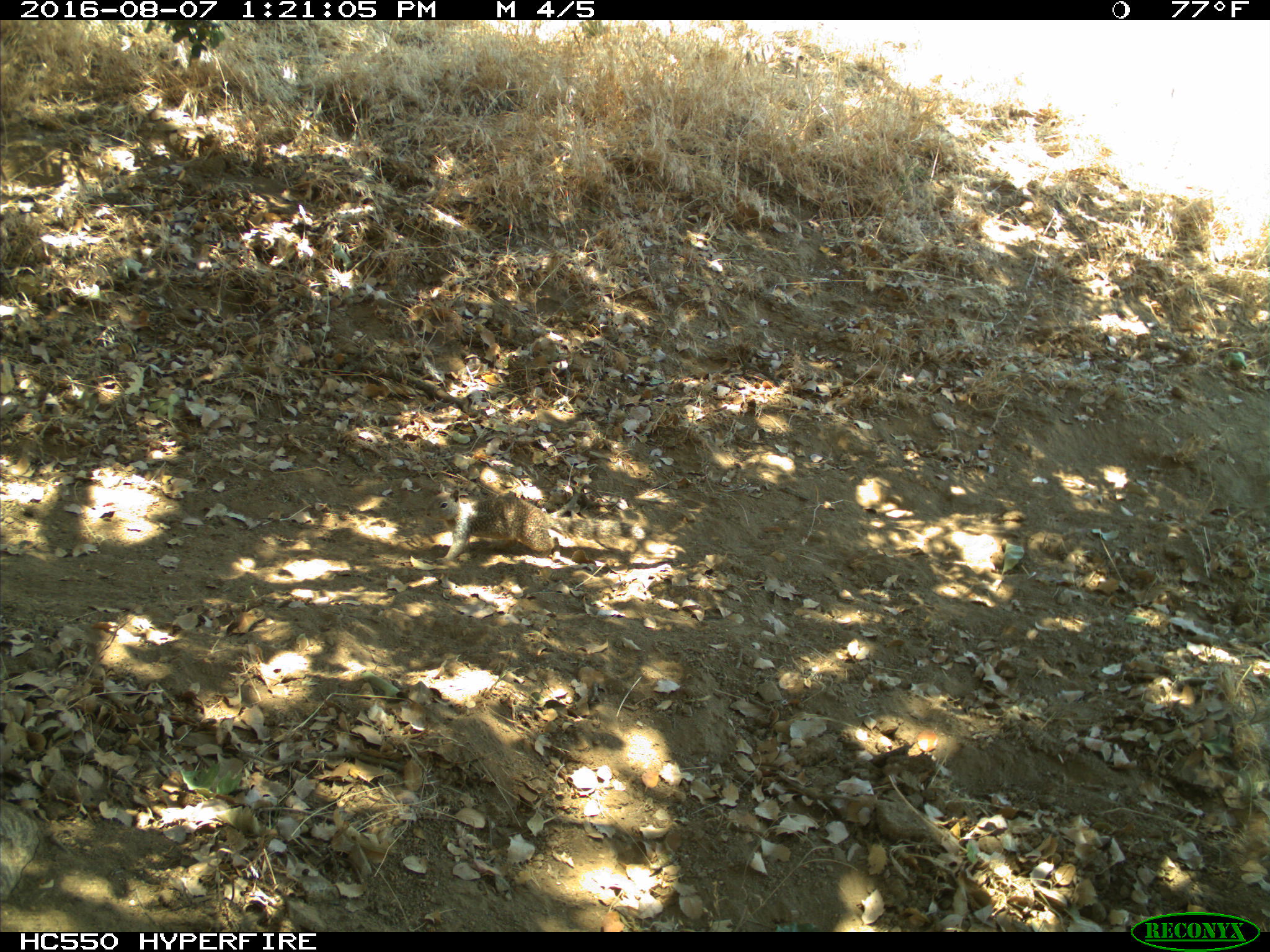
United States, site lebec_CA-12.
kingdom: Animalia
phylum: Chordata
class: Mammalia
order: Rodentia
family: Sciuridae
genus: Otospermophilus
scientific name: Otospermophilus beecheyi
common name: california ground squirrel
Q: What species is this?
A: Otospermophilus beecheyi (california ground squirrel).